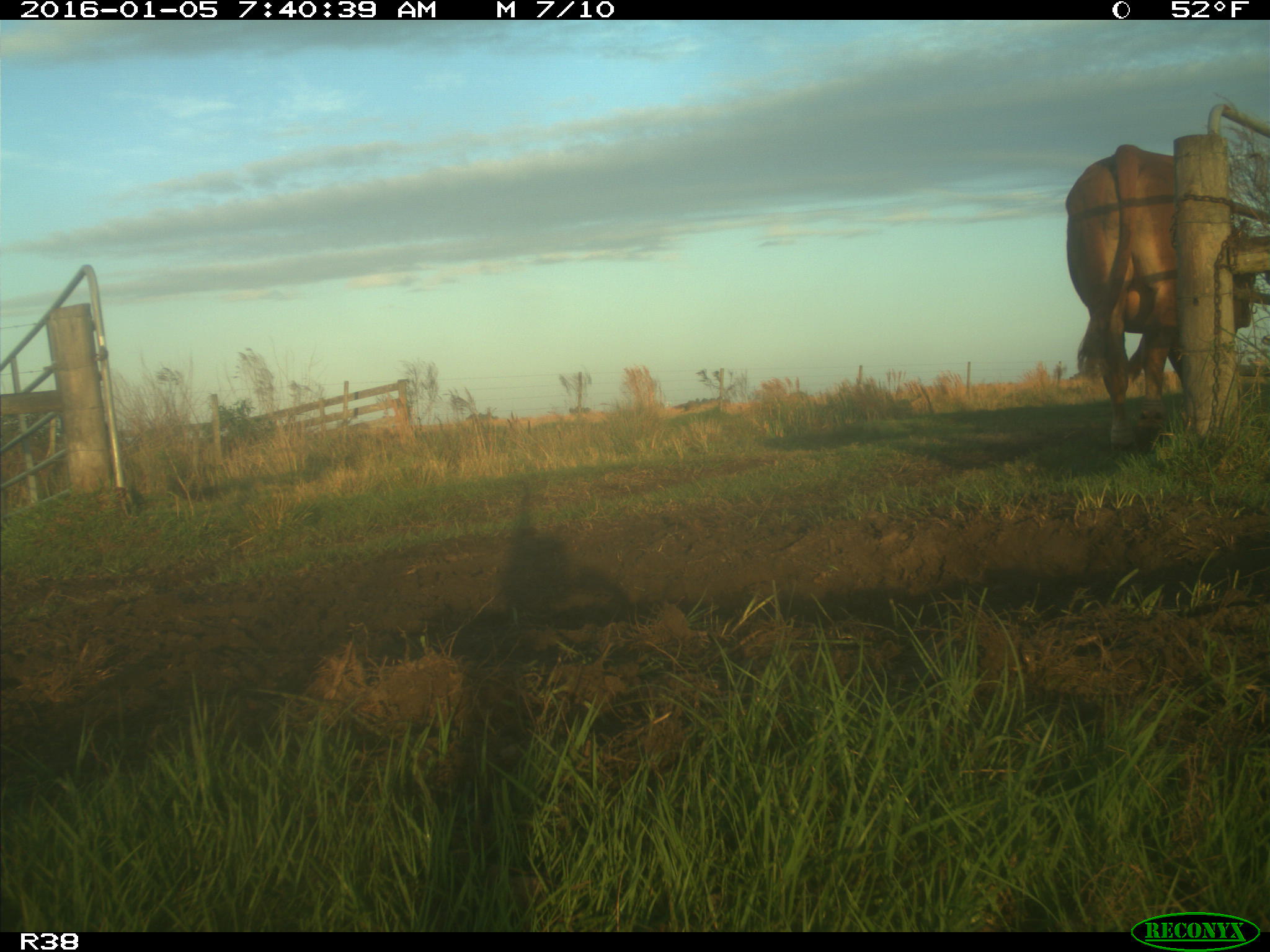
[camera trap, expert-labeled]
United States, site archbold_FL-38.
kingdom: Animalia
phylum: Chordata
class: Mammalia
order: Artiodactyla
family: Bovidae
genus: Bos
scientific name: Bos taurus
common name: domestic cow